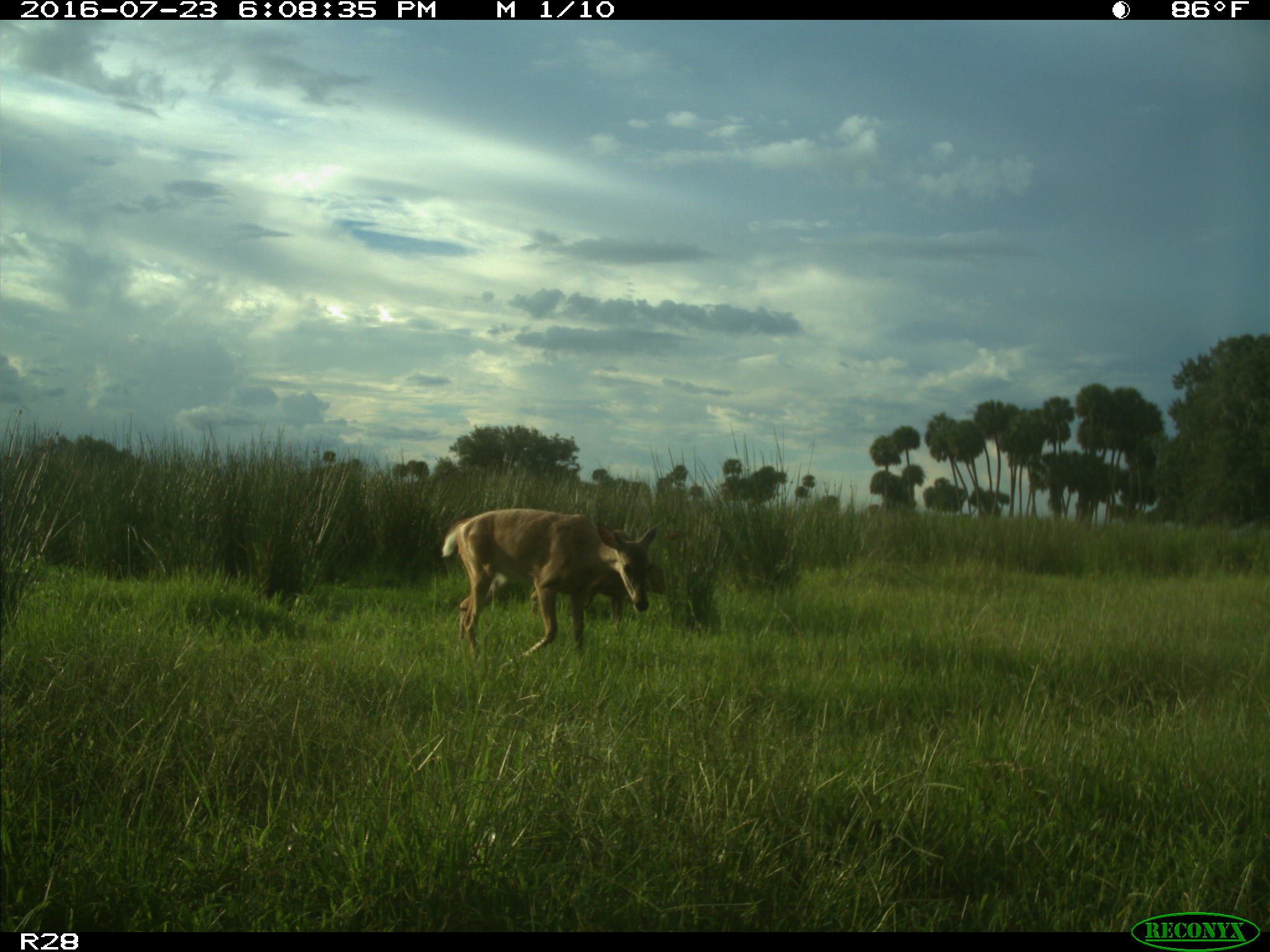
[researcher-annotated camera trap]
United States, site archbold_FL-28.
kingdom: Animalia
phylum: Chordata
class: Mammalia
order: Artiodactyla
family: Cervidae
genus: Odocoileus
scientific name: Odocoileus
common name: deer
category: unidentified deer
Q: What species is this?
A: Unidentified deer (deer) (Odocoileus).